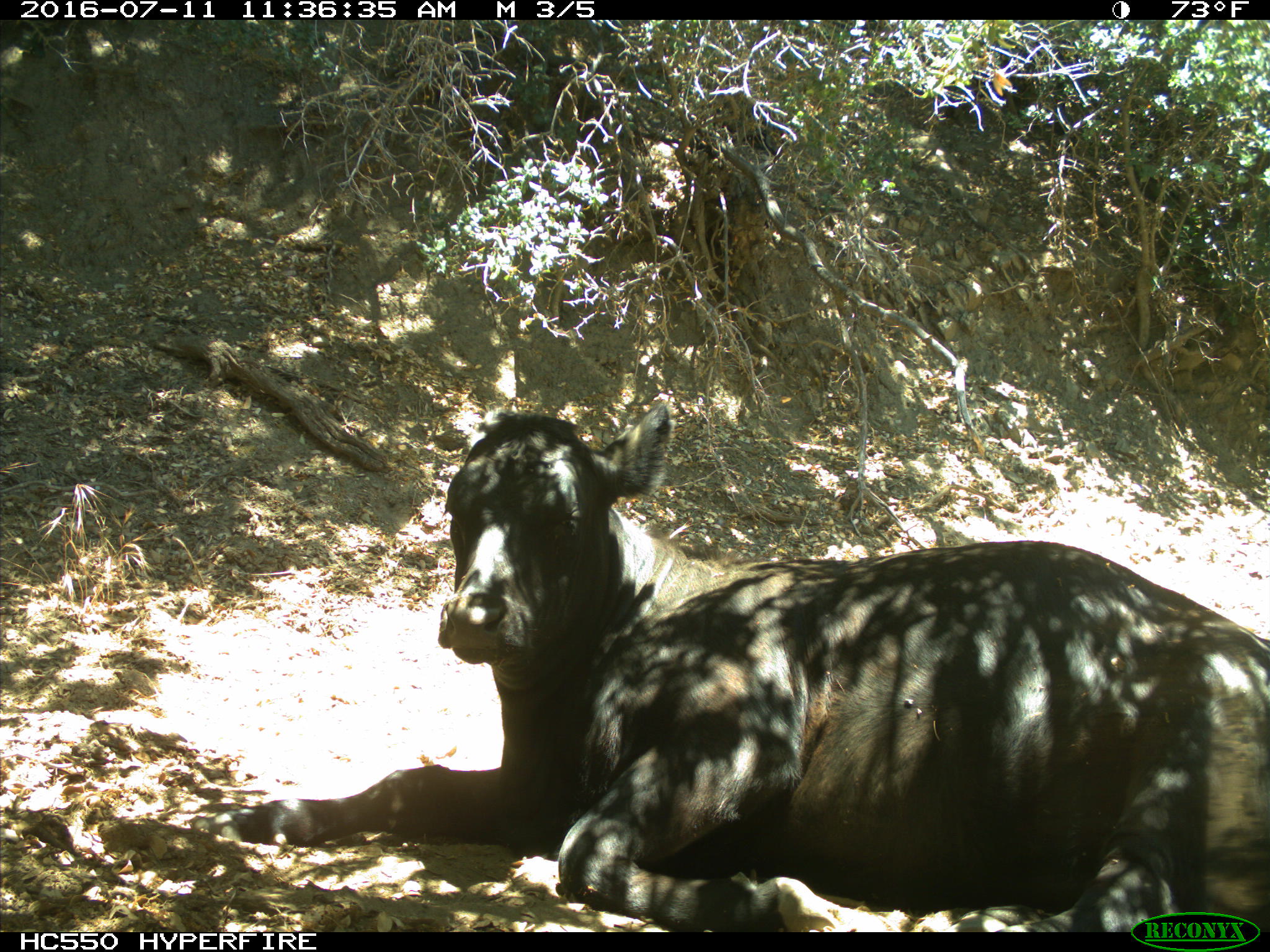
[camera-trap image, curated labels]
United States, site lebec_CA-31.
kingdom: Animalia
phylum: Chordata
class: Mammalia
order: Artiodactyla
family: Bovidae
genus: Bos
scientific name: Bos taurus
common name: domestic cow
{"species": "Bos taurus (domestic cow)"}